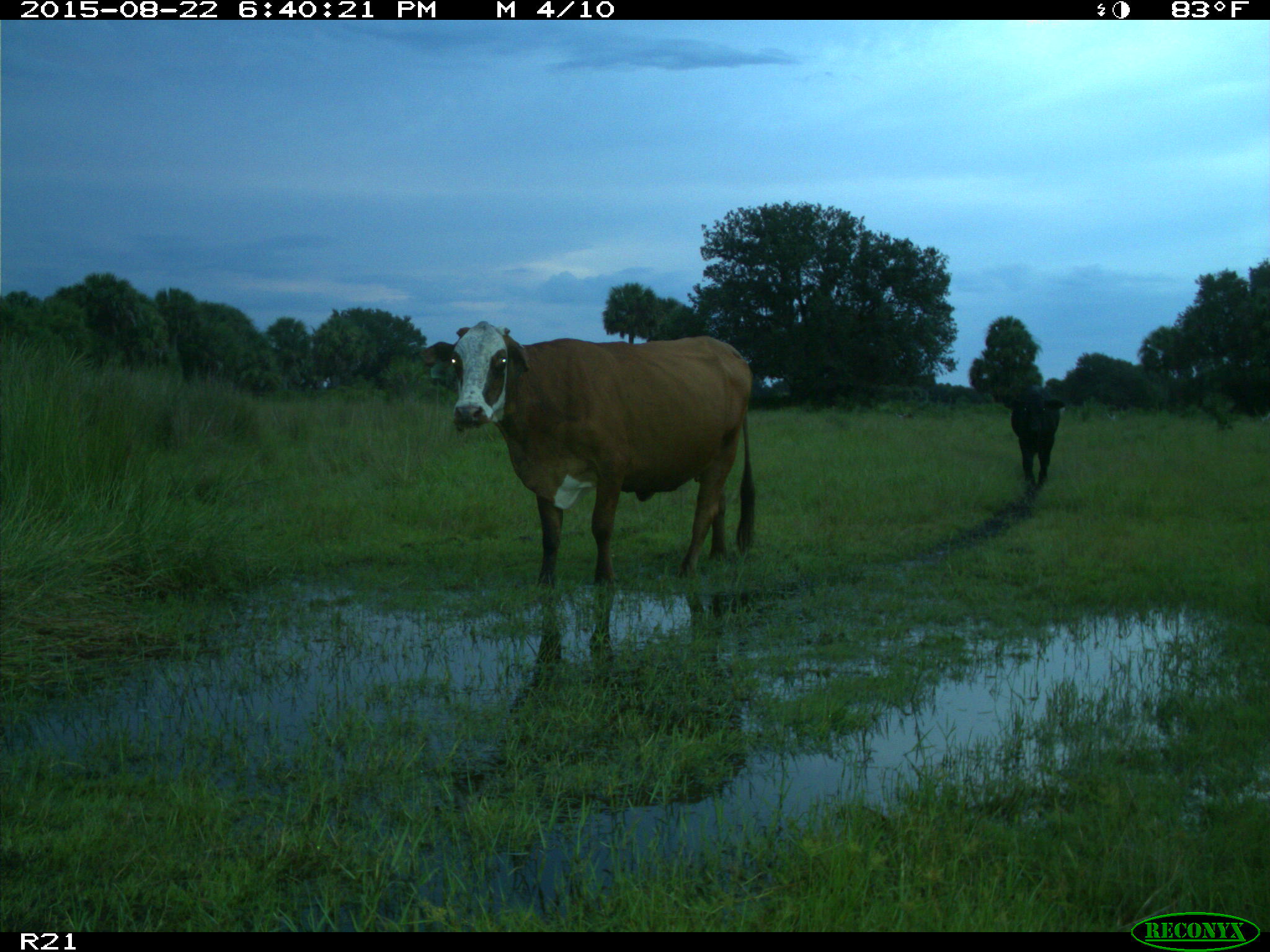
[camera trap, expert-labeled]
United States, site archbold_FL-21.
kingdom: Animalia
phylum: Chordata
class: Mammalia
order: Artiodactyla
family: Bovidae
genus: Bos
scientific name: Bos taurus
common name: domestic cow